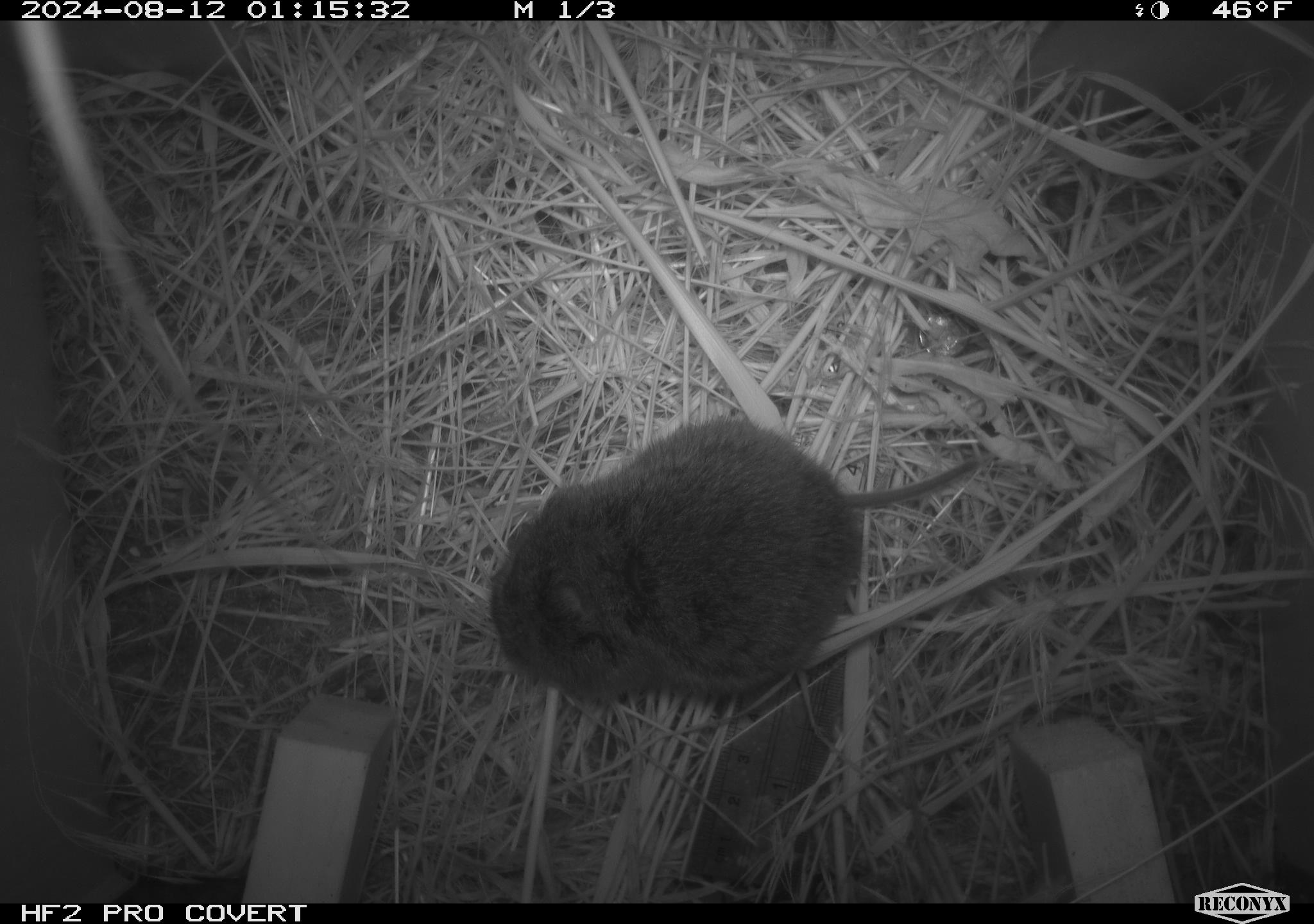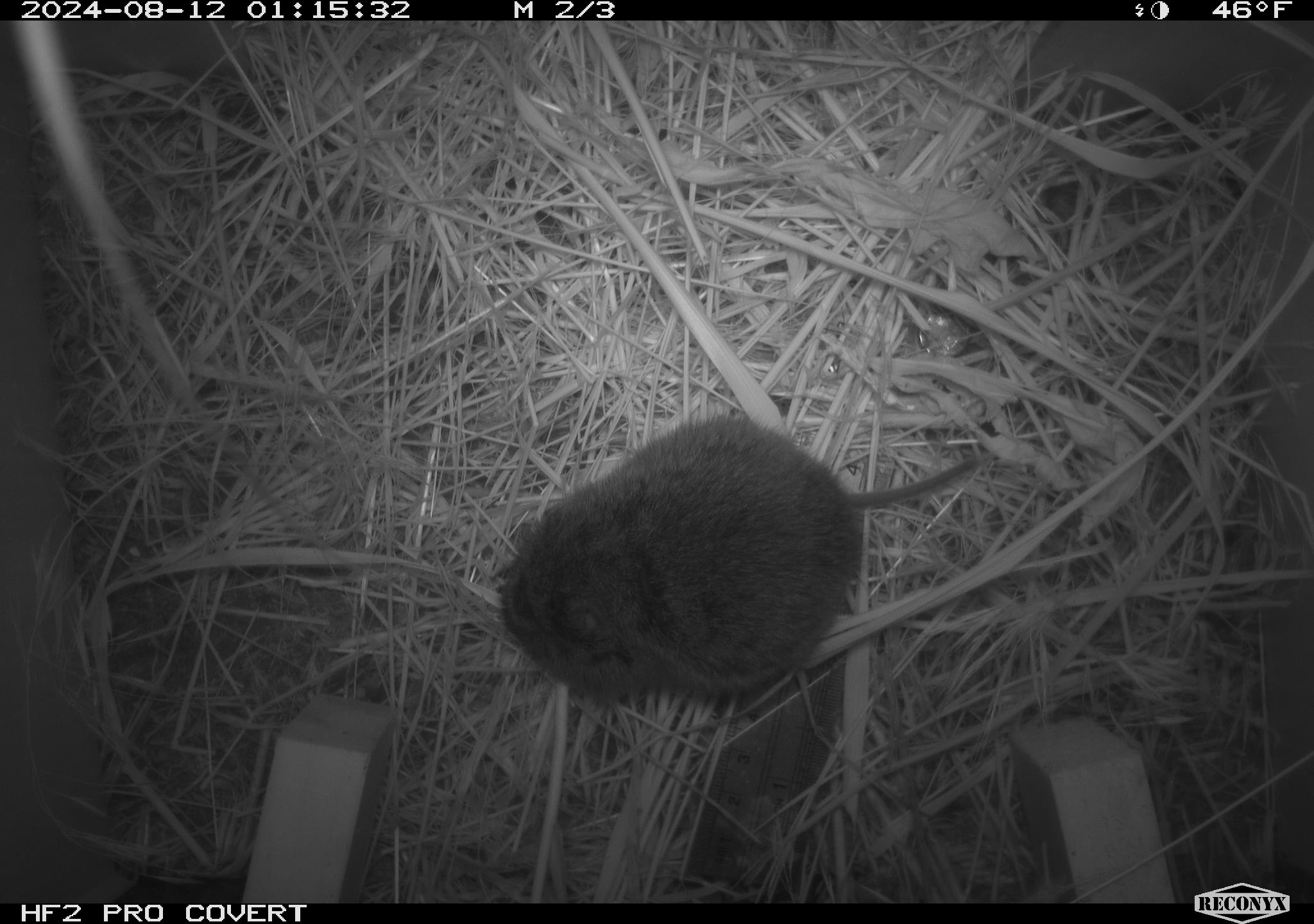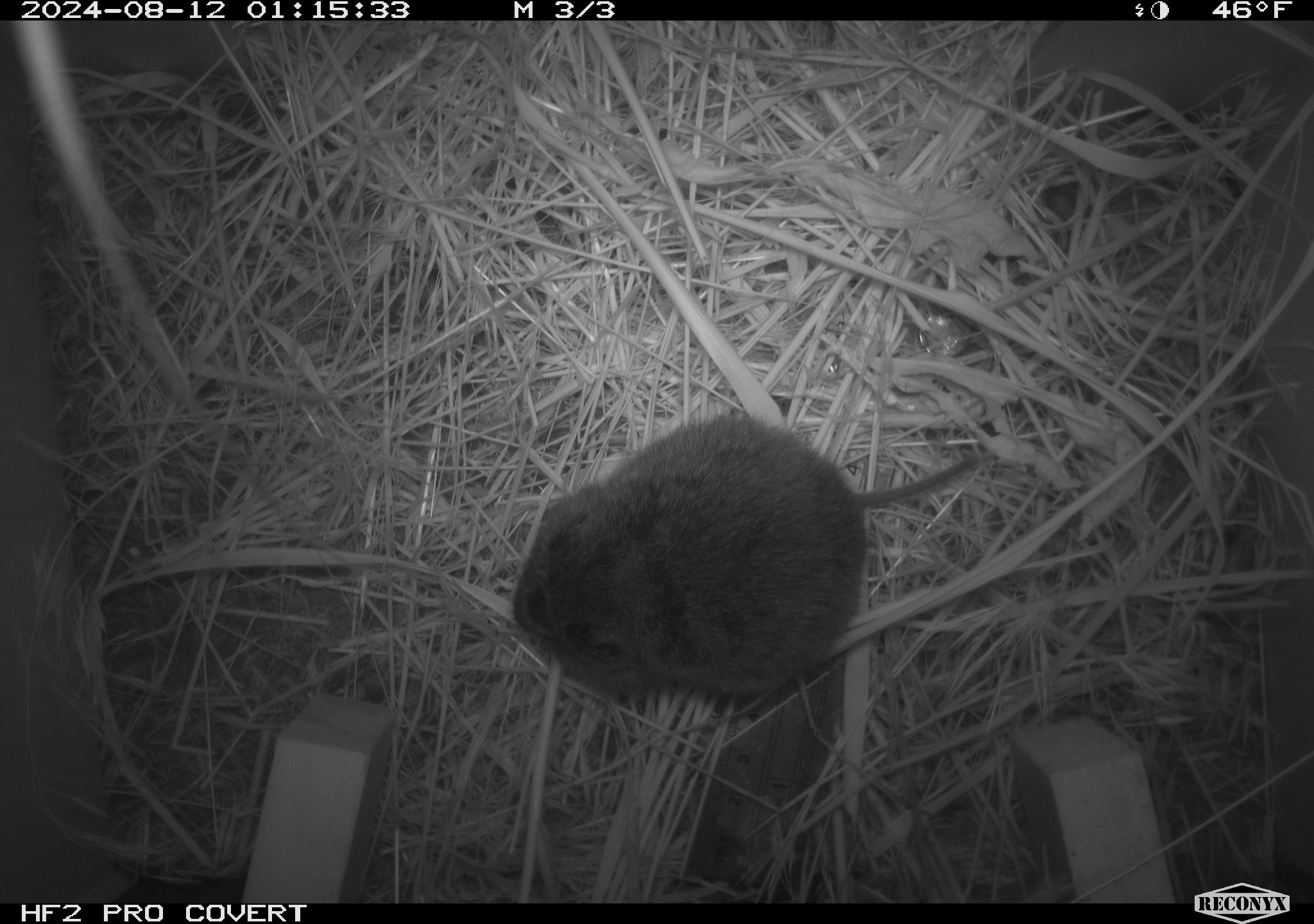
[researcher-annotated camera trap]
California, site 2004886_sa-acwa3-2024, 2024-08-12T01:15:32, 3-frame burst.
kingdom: Animalia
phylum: Chordata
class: Mammalia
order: Rodentia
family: Cricetidae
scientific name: Arvicolinae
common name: voles, lemmings, and muskrats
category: arvicolinae subfamily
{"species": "arvicolinae subfamily (voles, lemmings, and muskrats) (Arvicolinae)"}